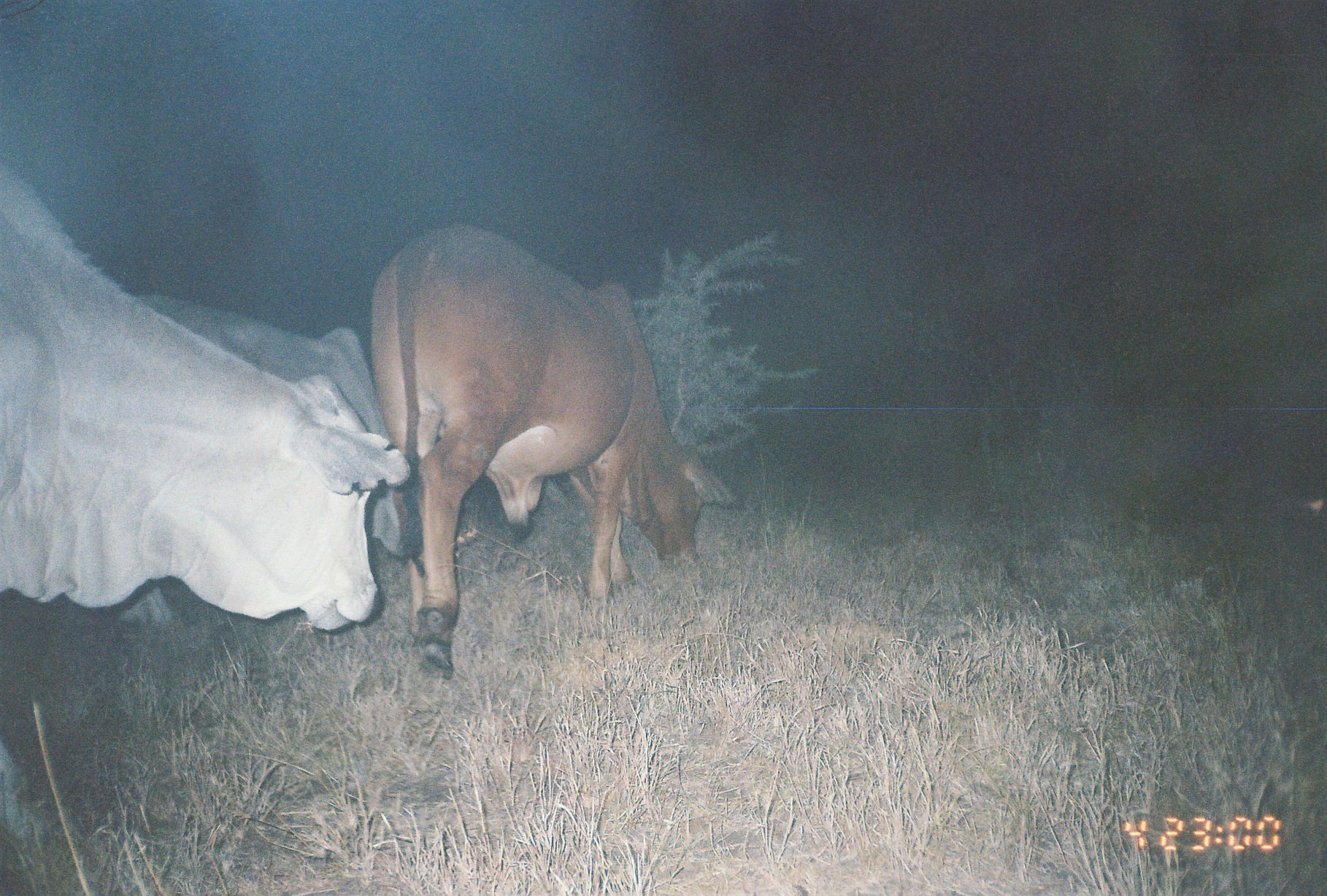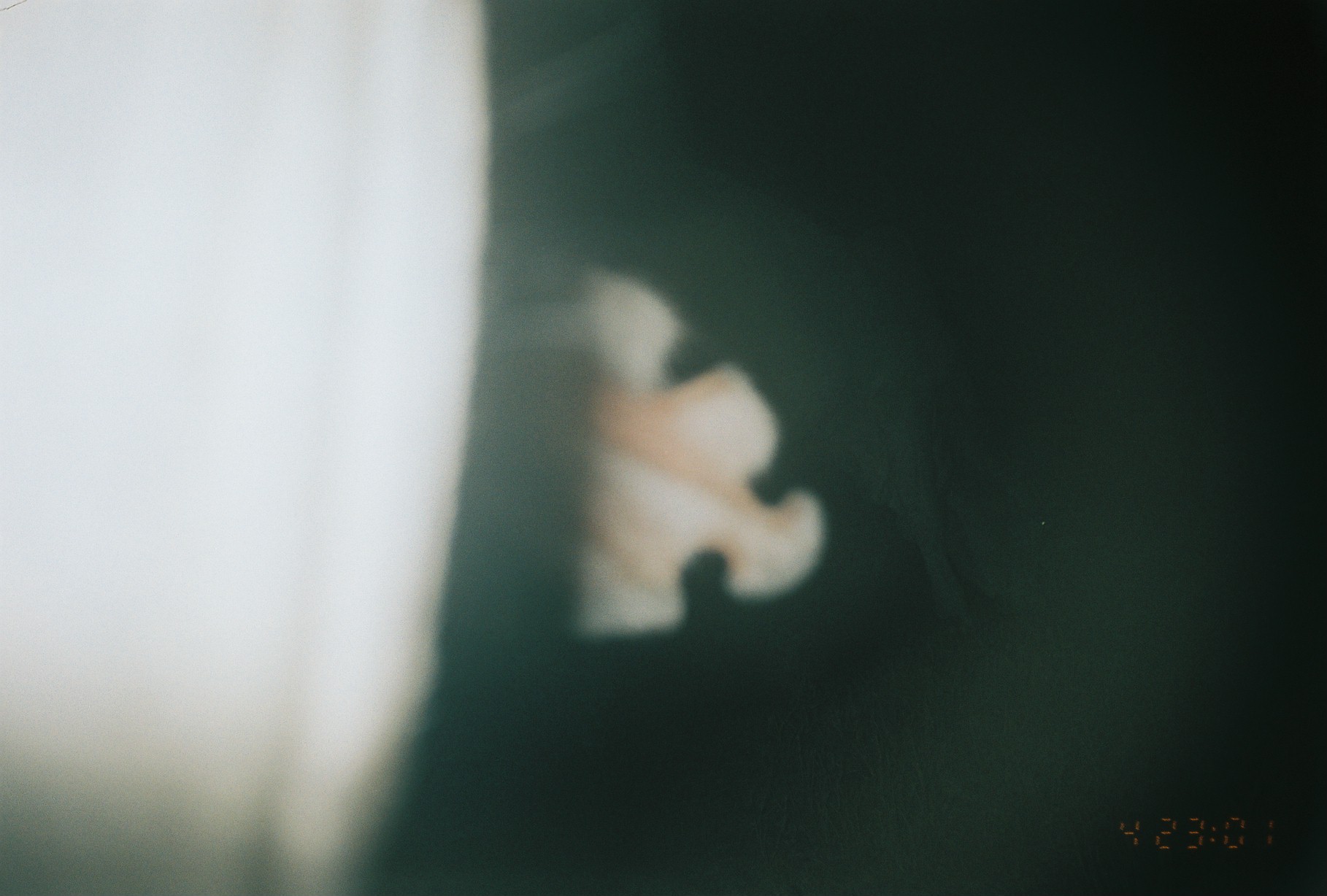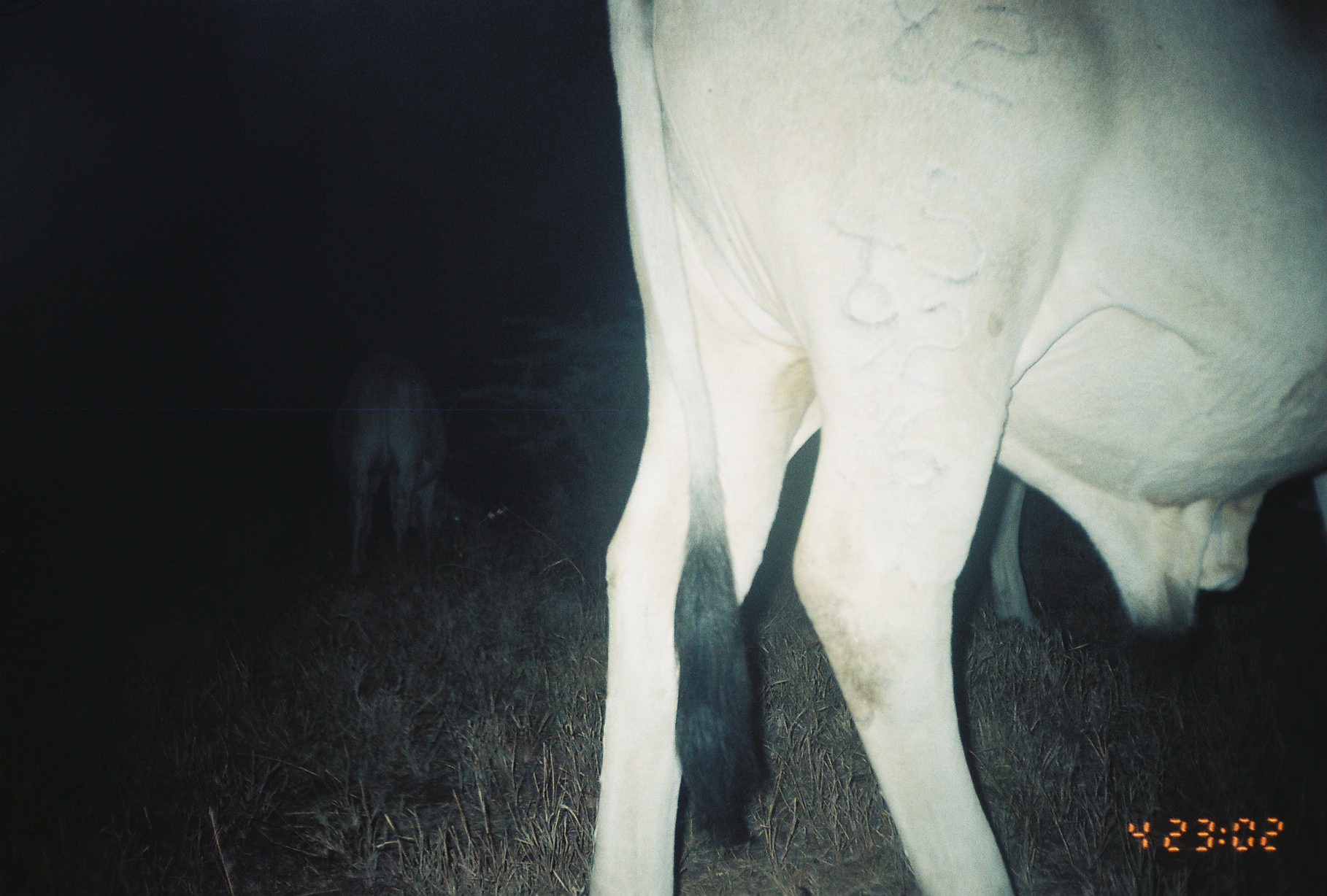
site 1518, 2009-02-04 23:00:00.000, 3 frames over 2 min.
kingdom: Animalia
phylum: Chordata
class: Mammalia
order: Artiodactyla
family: Bovidae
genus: Bos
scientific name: Bos taurus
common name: domestic cattle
Bos taurus (domestic cattle), count 3.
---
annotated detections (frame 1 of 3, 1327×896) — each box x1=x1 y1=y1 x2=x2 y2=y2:
bos taurus: x1=0 y1=159 x2=410 y2=863; x1=370 y1=225 x2=744 y2=681; x1=120 y1=293 x2=410 y2=629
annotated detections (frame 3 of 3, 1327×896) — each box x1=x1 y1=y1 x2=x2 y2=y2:
bos taurus: x1=585 y1=0 x2=1325 y2=894; x1=983 y1=471 x2=1325 y2=640; x1=340 y1=352 x2=452 y2=580